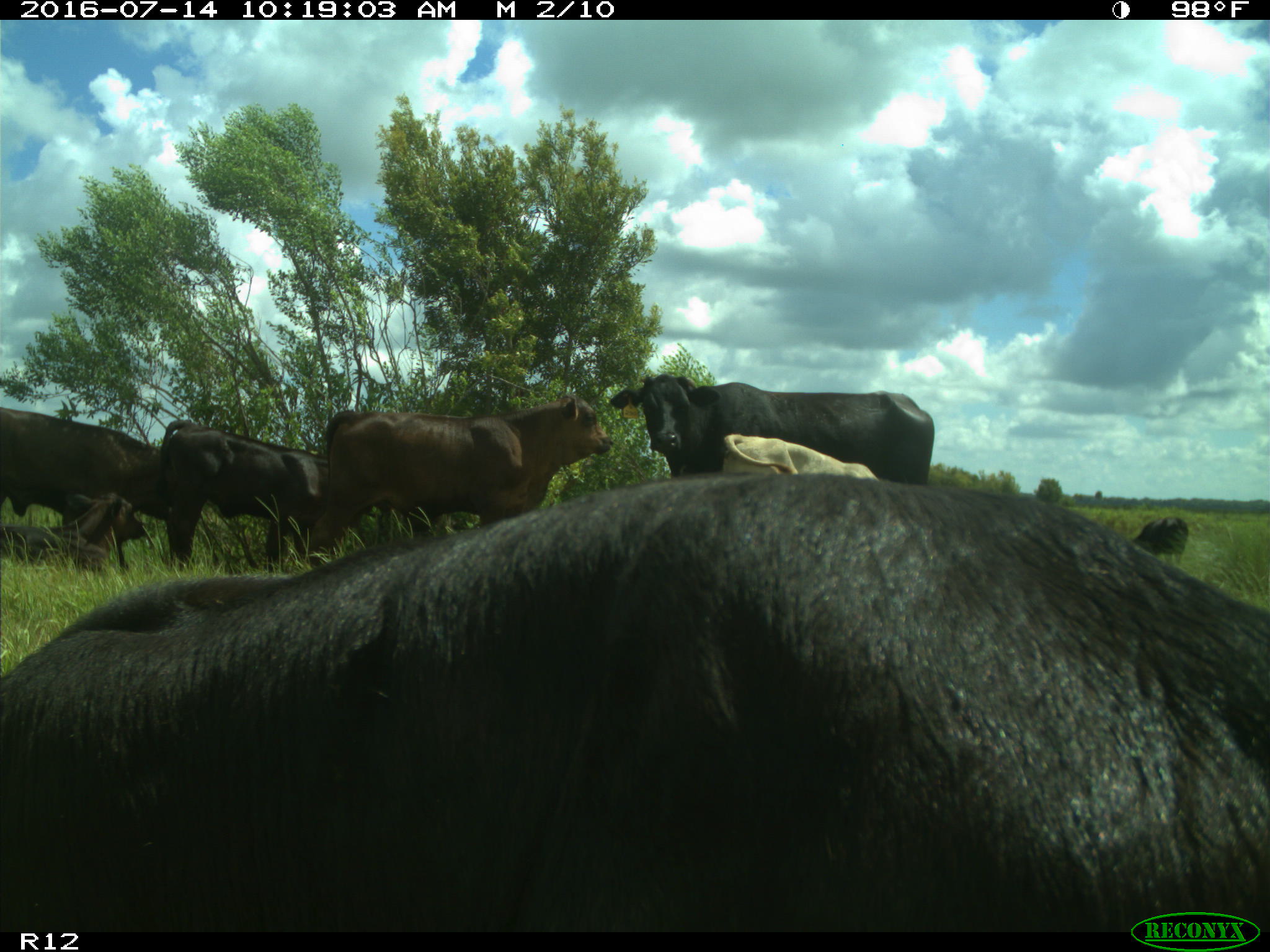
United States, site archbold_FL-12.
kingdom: Animalia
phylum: Chordata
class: Mammalia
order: Artiodactyla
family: Bovidae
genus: Bos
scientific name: Bos taurus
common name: domestic cow